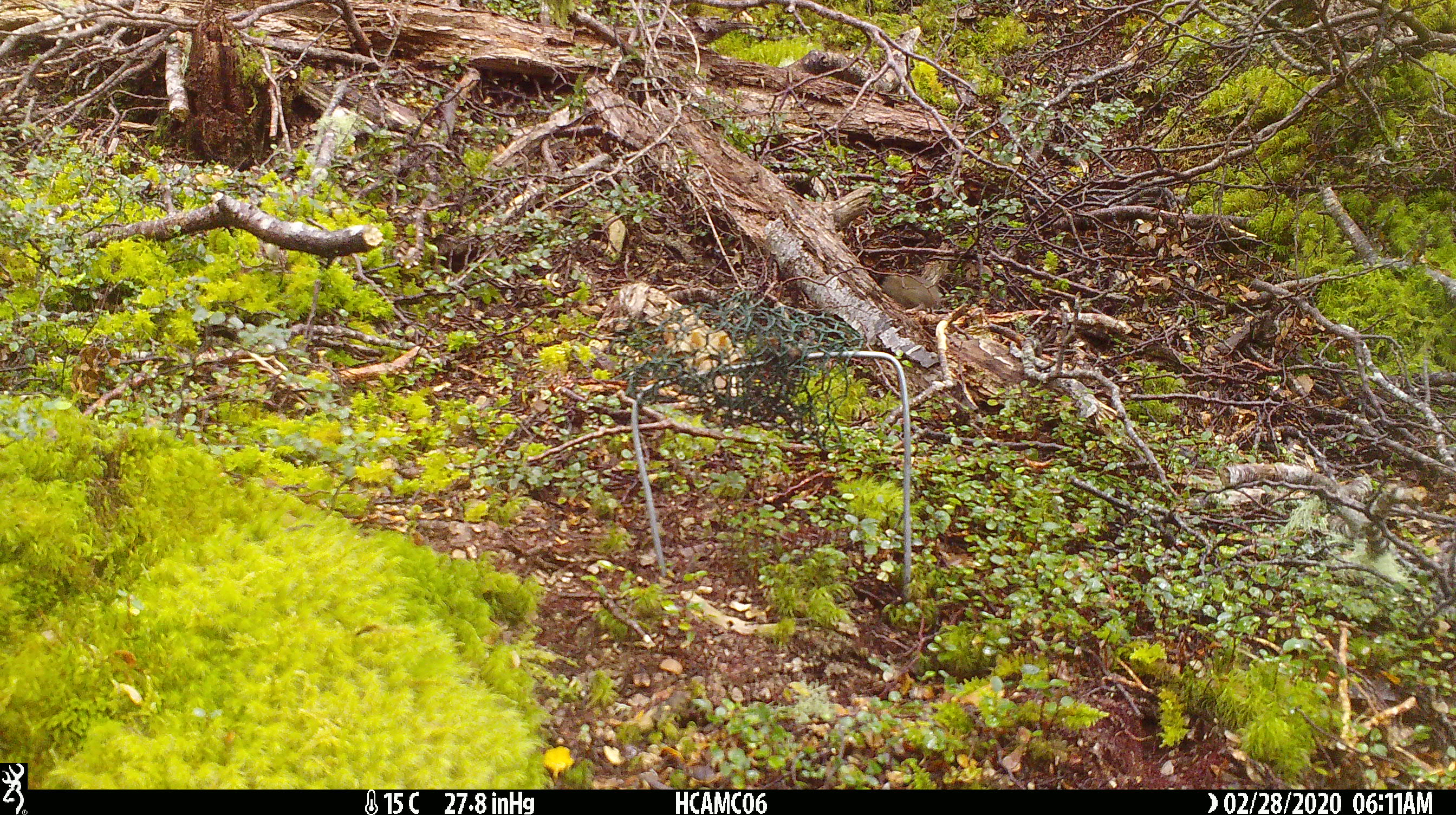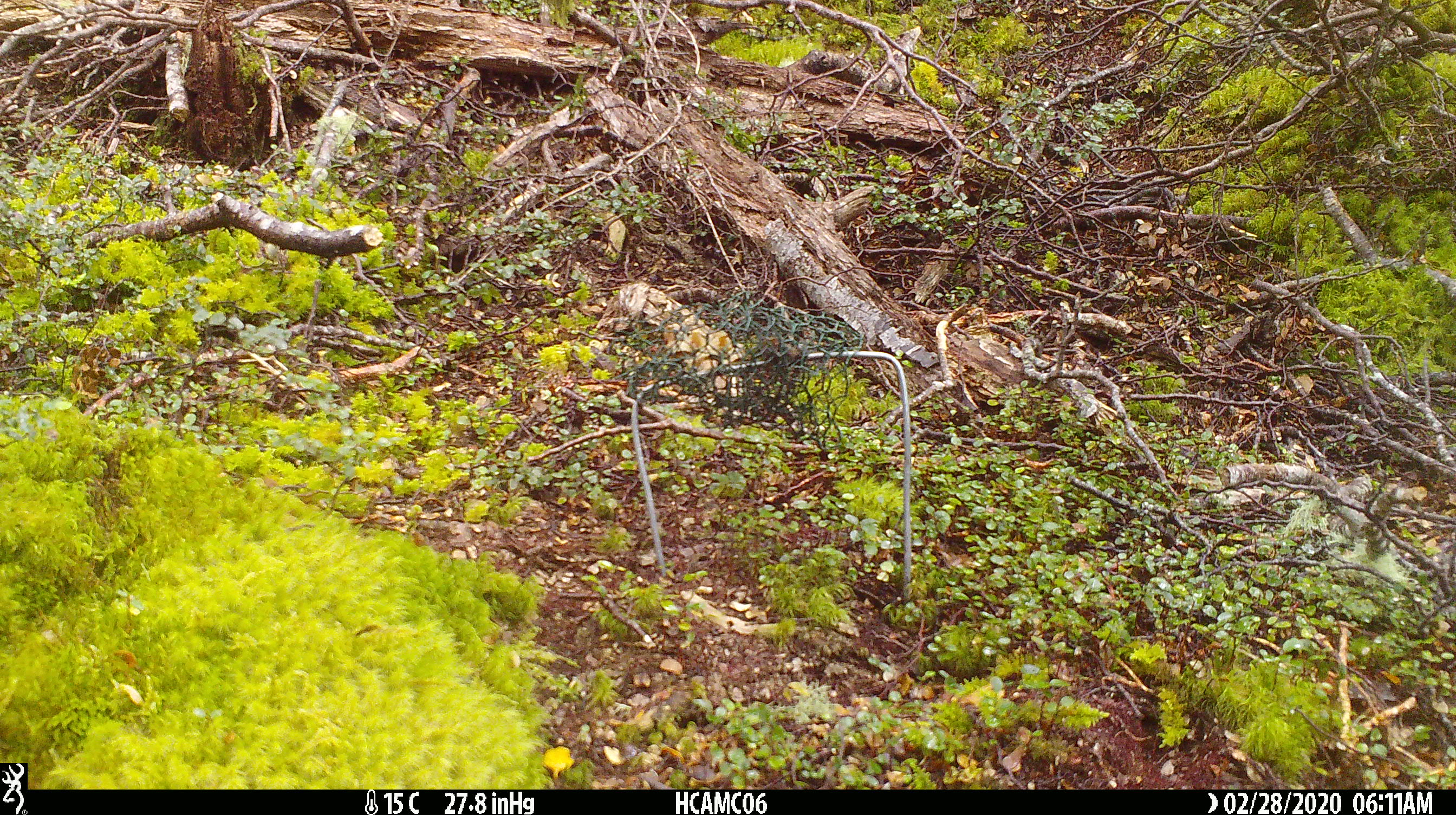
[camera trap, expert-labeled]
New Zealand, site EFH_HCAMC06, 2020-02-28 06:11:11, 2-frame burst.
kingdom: Animalia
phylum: Chordata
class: Mammalia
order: Rodentia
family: Muridae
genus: Mus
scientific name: Mus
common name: mouse